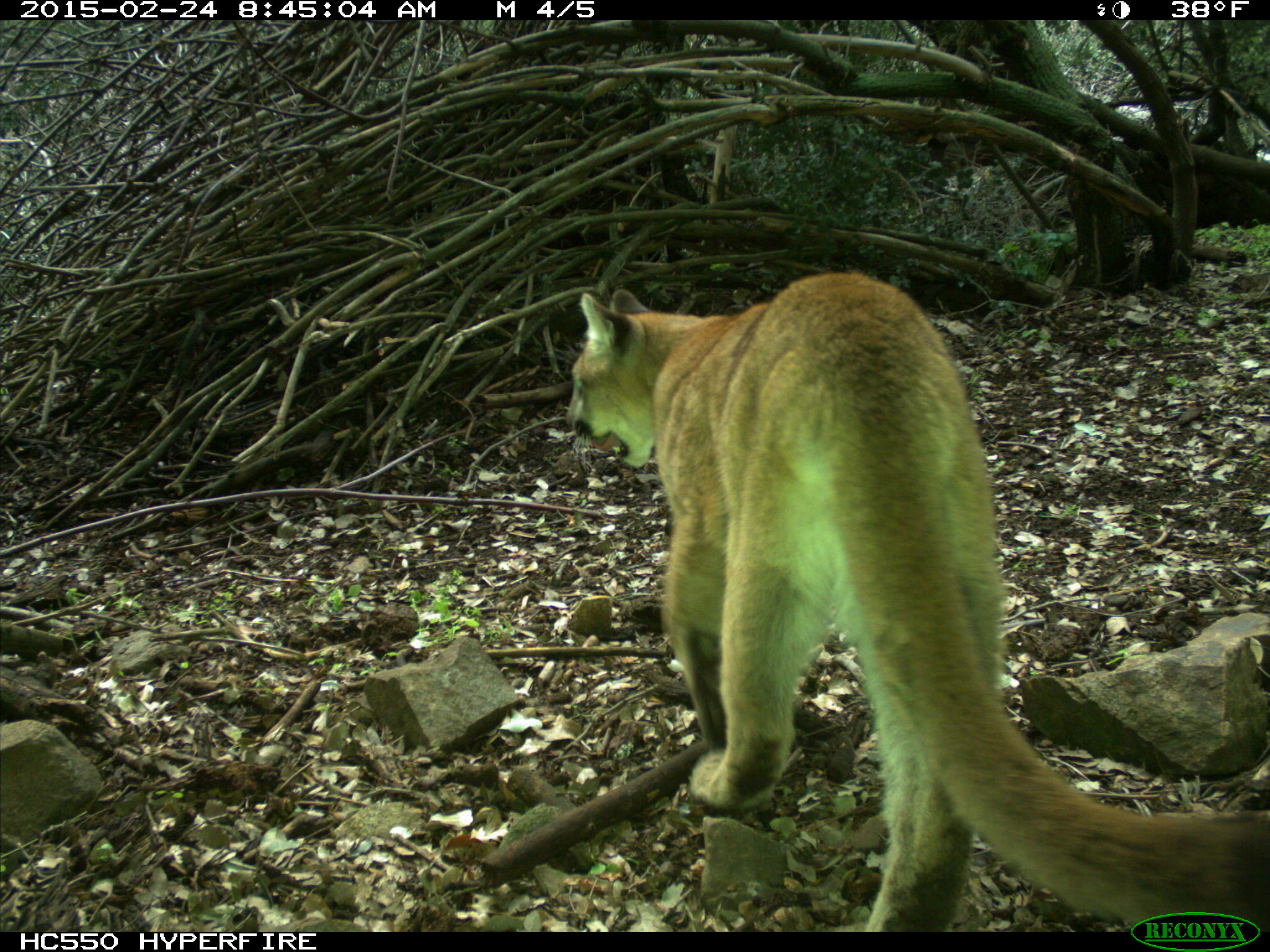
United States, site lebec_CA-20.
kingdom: Animalia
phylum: Chordata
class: Mammalia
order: Carnivora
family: Felidae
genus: Puma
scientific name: Puma concolor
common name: mountain lion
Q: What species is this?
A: Puma concolor (mountain lion).